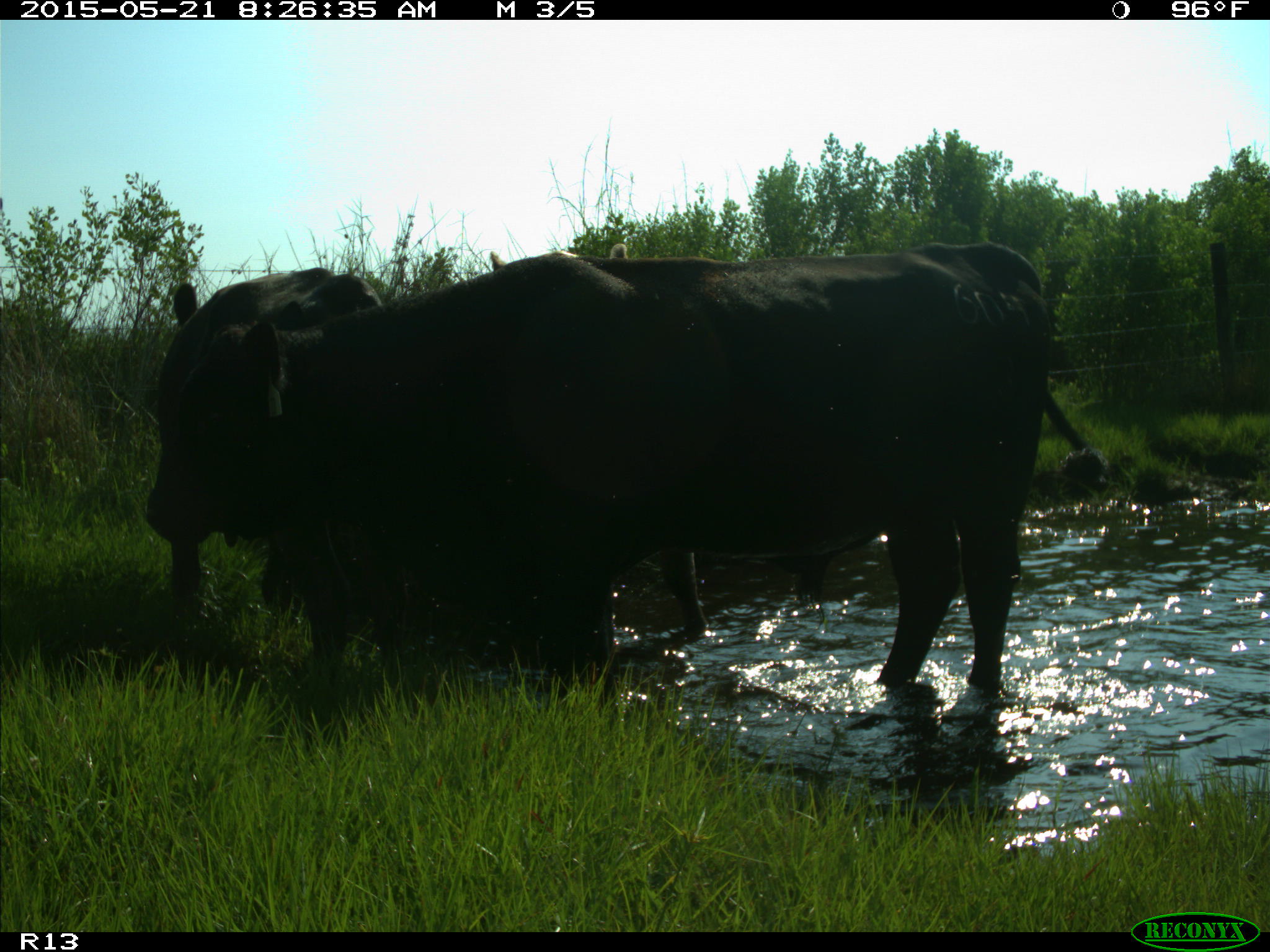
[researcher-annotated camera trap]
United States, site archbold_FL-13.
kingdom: Animalia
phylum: Chordata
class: Mammalia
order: Artiodactyla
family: Bovidae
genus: Bos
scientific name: Bos taurus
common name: domestic cow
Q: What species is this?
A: Bos taurus (domestic cow).